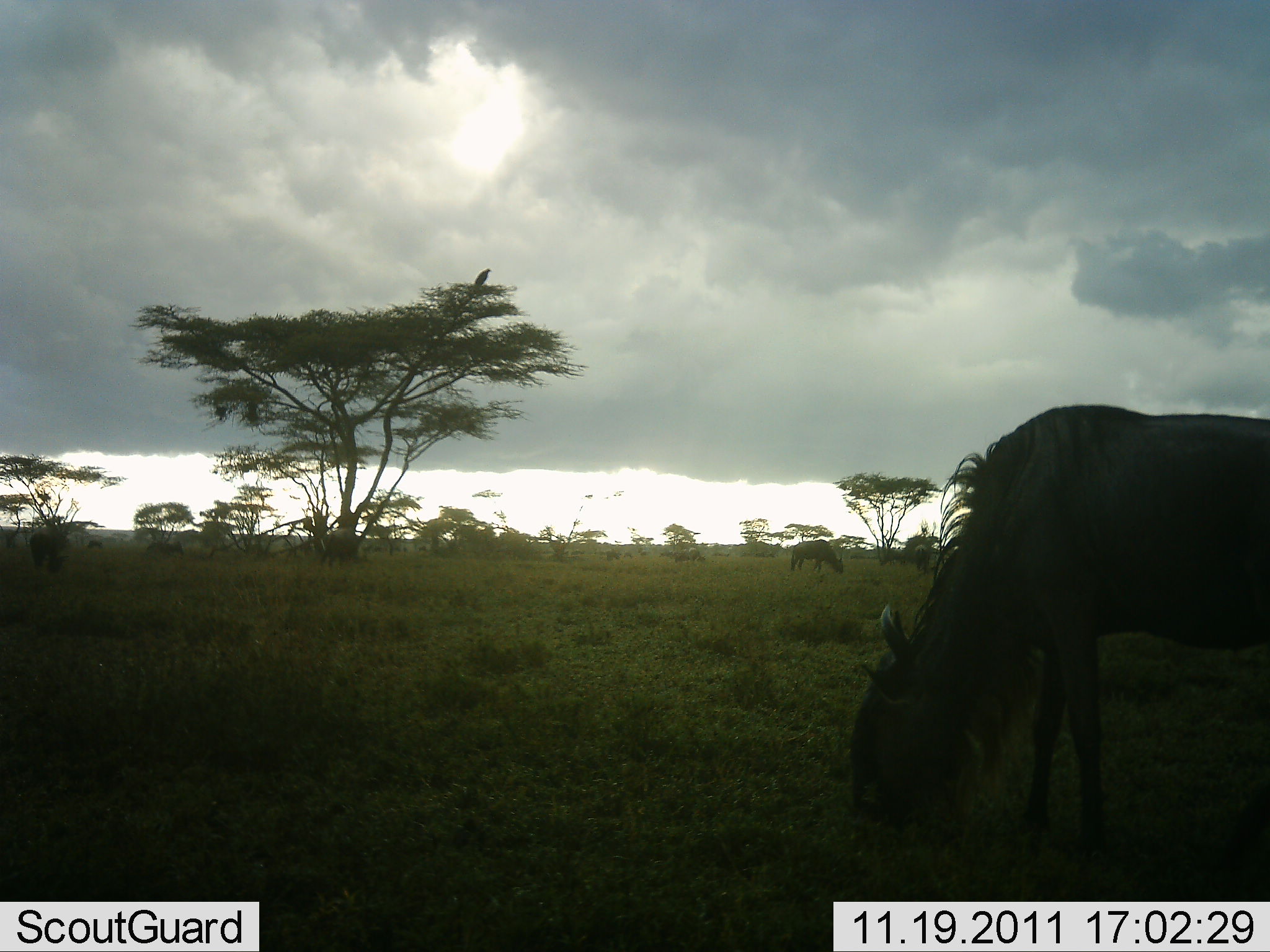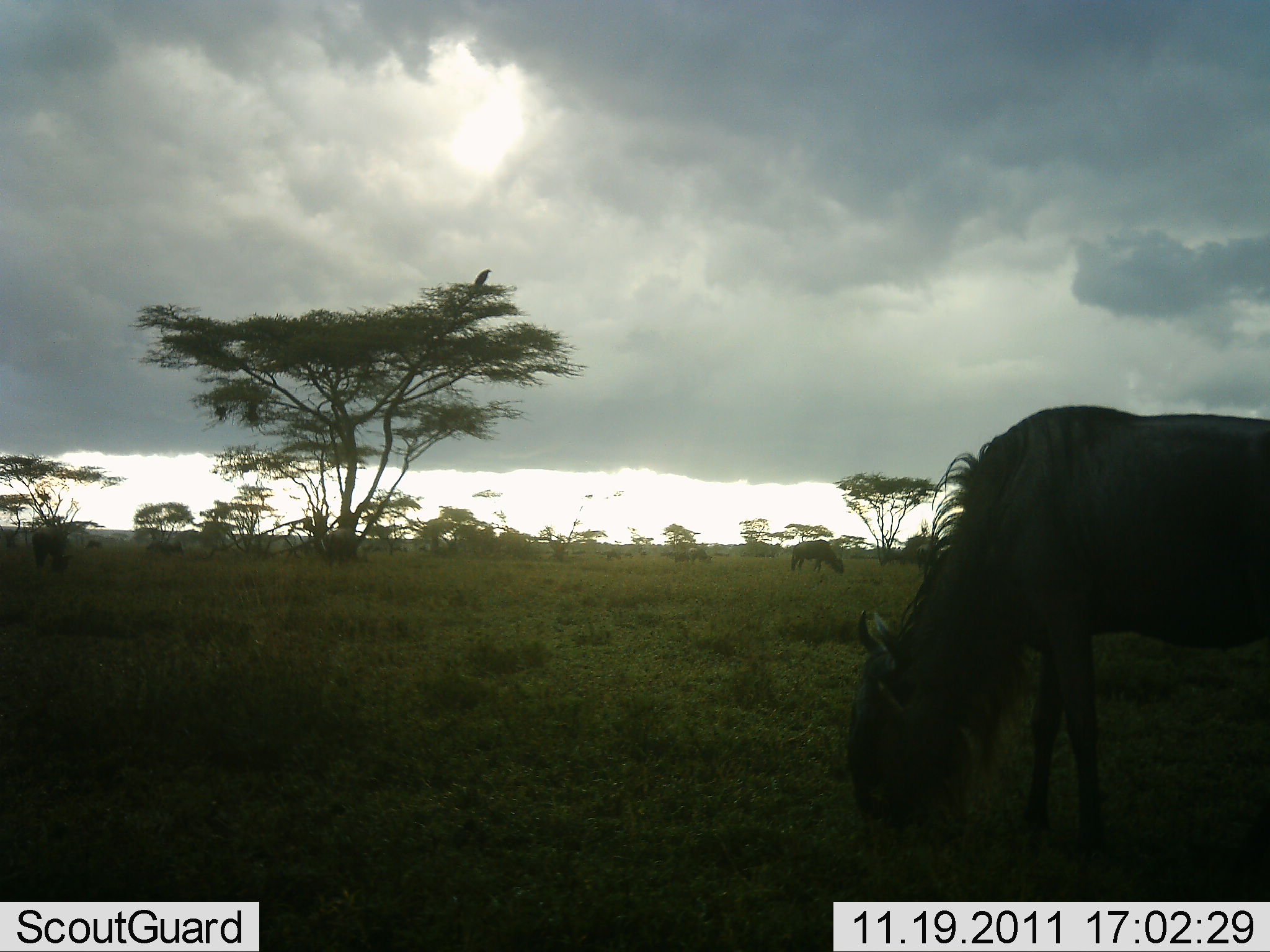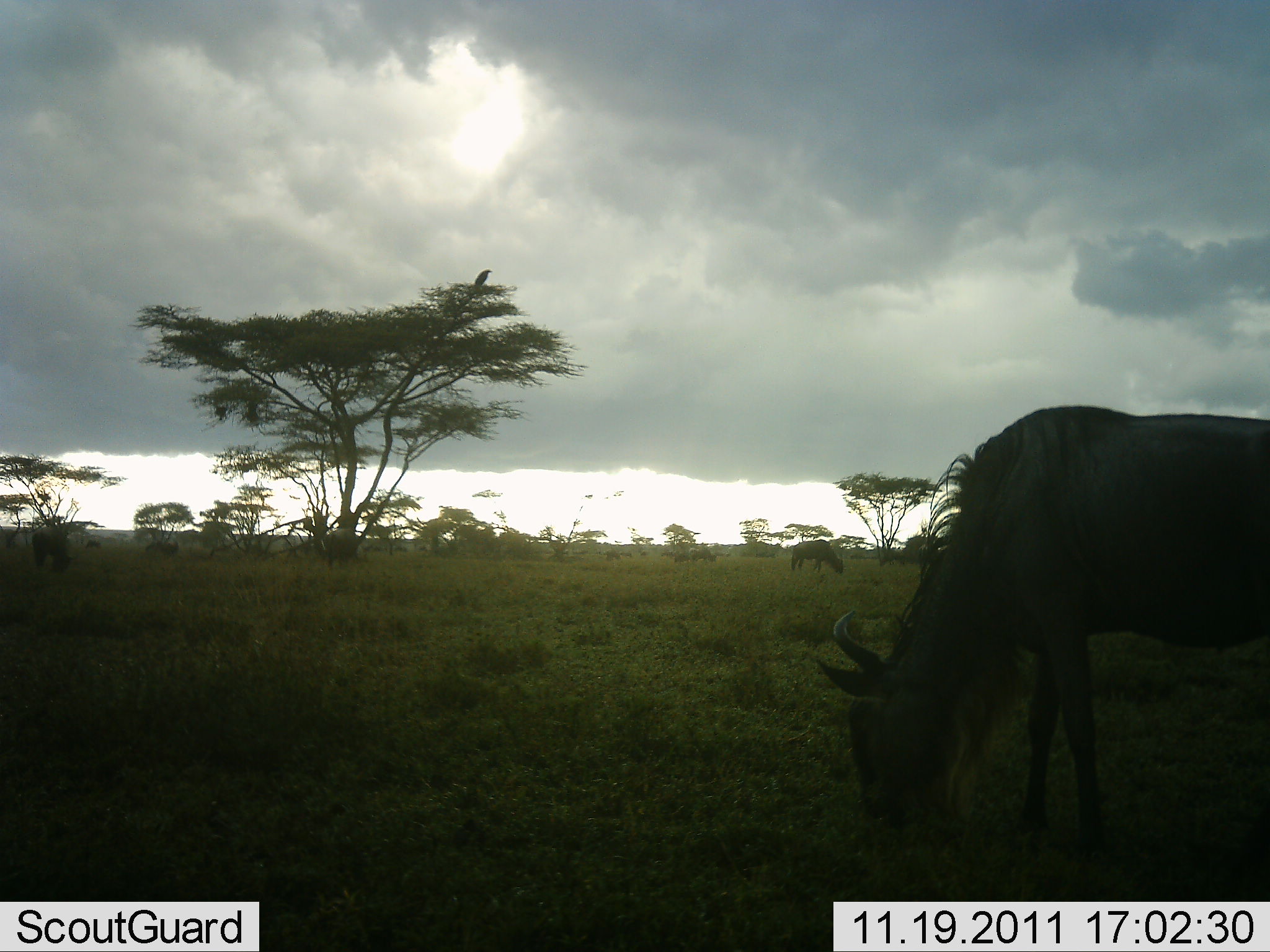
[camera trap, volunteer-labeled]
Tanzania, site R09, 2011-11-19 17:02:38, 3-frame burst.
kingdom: Animalia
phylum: Chordata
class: Mammalia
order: Artiodactyla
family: Bovidae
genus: Connochaetes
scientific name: Connochaetes taurinus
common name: blue wildebeest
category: wildebeest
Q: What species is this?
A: Wildebeest (blue wildebeest) (Connochaetes taurinus).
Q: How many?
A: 3.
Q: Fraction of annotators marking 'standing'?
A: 25%.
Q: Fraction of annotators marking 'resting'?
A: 0%.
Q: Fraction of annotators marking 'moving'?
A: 0%.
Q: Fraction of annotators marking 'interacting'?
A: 0%.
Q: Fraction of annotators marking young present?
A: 0%.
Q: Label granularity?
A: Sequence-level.